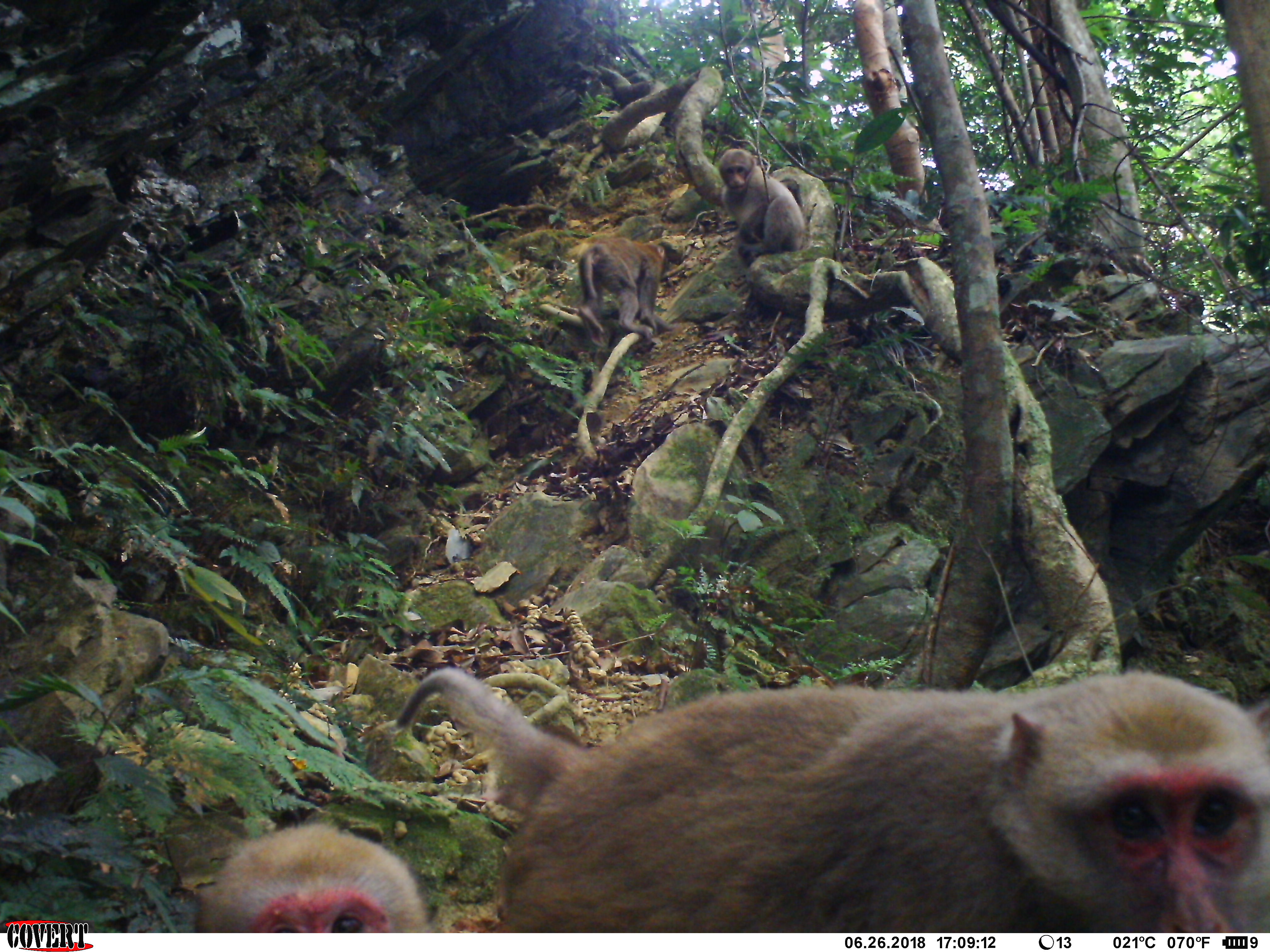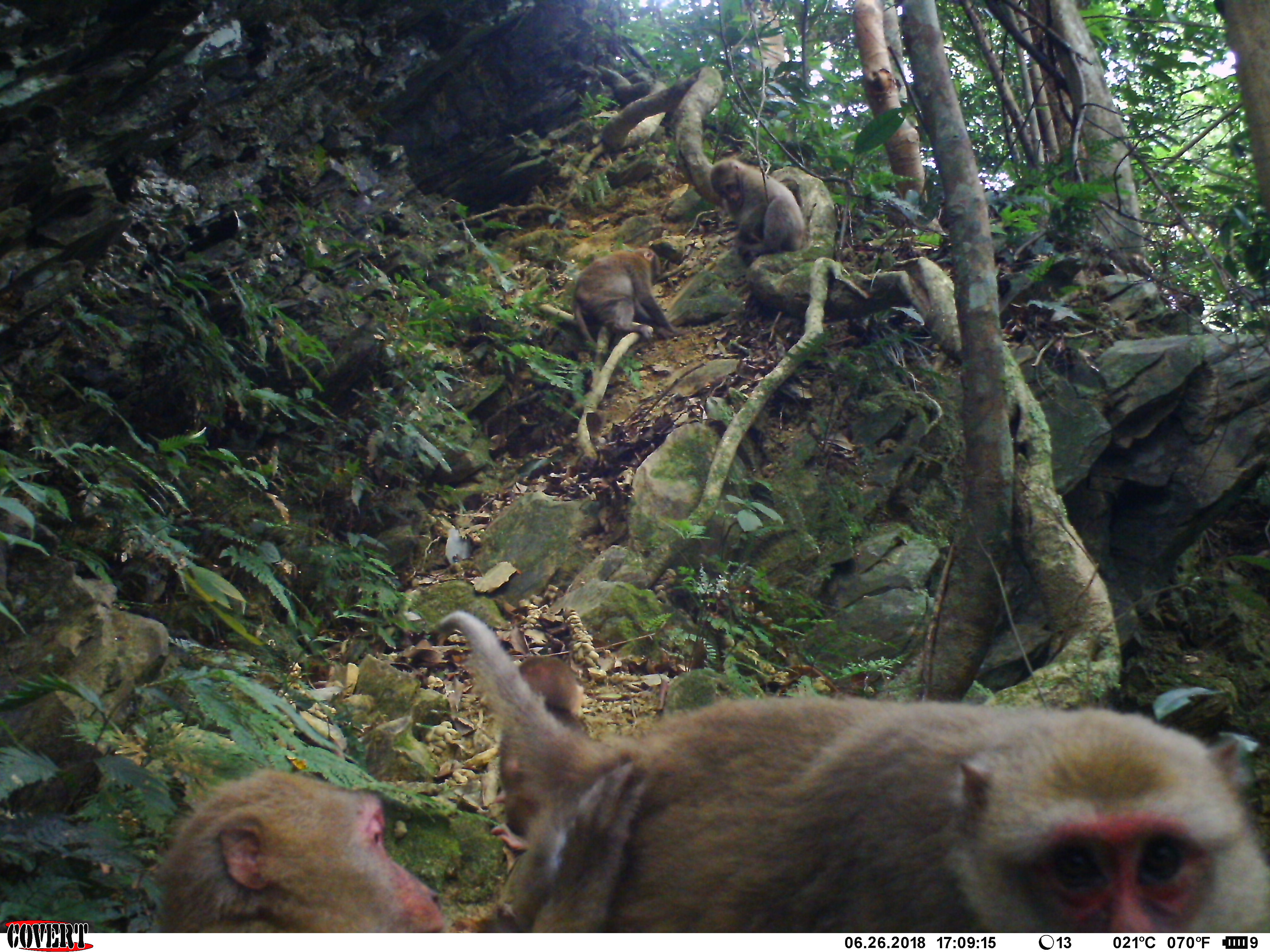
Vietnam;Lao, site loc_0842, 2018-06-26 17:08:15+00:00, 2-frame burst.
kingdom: Animalia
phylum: Chordata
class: Mammalia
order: Primates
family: Cercopithecidae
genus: Macaca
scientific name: Macaca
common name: macaques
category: assam or rhesus macaque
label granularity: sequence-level